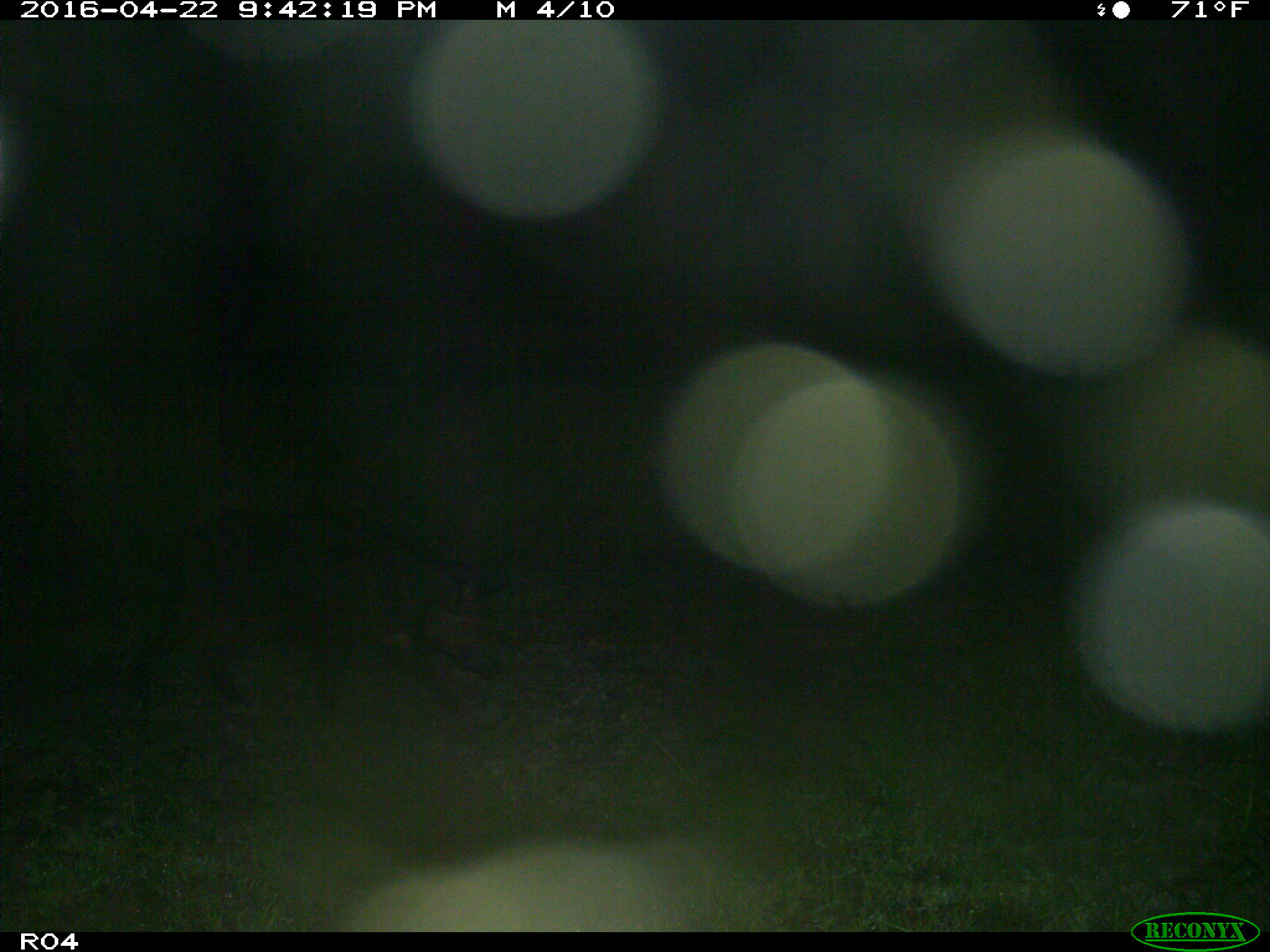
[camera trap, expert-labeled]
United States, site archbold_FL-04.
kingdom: Animalia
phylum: Chordata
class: Mammalia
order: Artiodactyla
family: Suidae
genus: Sus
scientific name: Sus scrofa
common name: wild boar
Sus scrofa (wild boar).